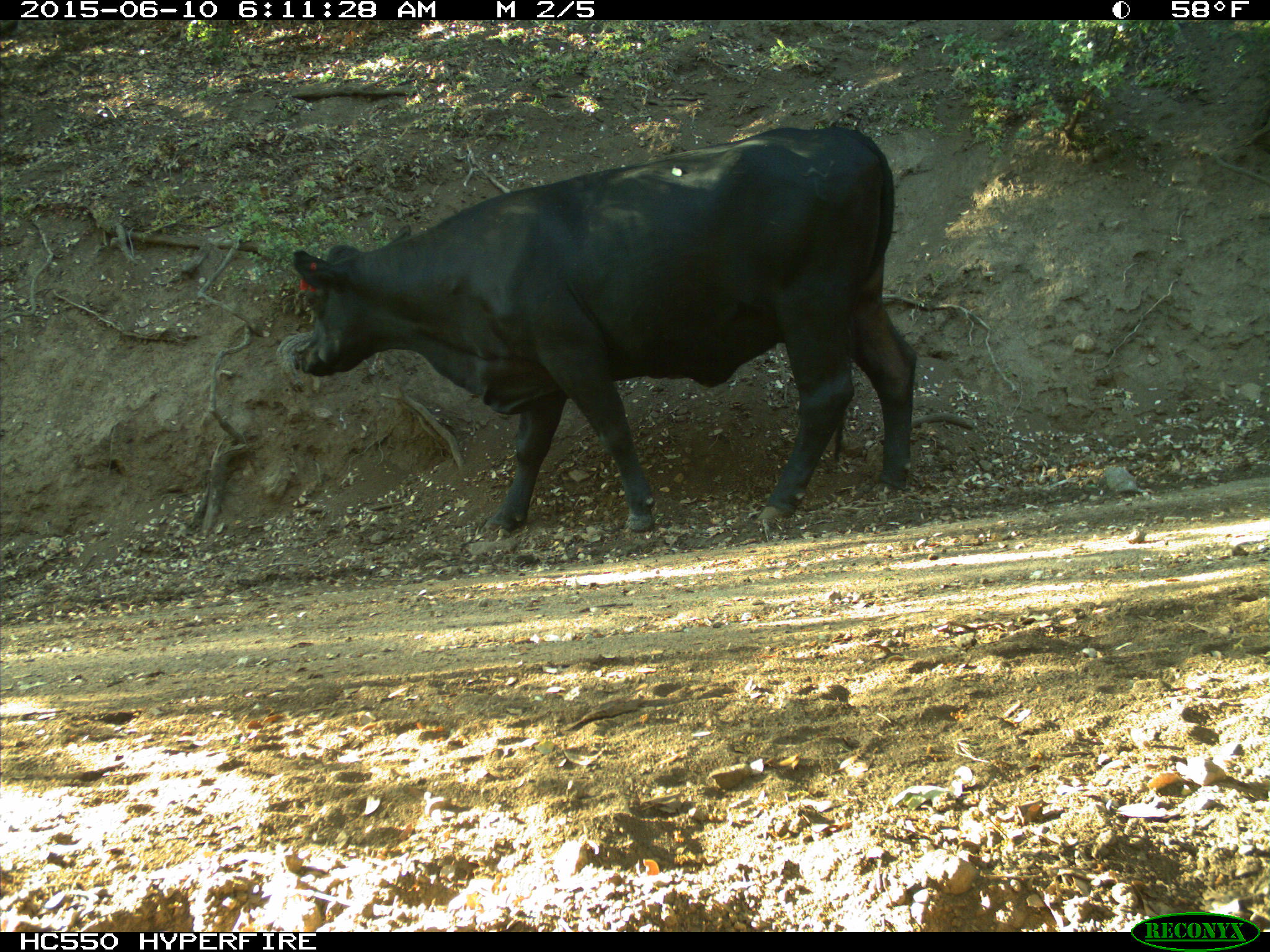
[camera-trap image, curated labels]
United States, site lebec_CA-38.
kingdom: Animalia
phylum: Chordata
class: Mammalia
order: Artiodactyla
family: Bovidae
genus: Bos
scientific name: Bos taurus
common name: domestic cow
Bos taurus (domestic cow).